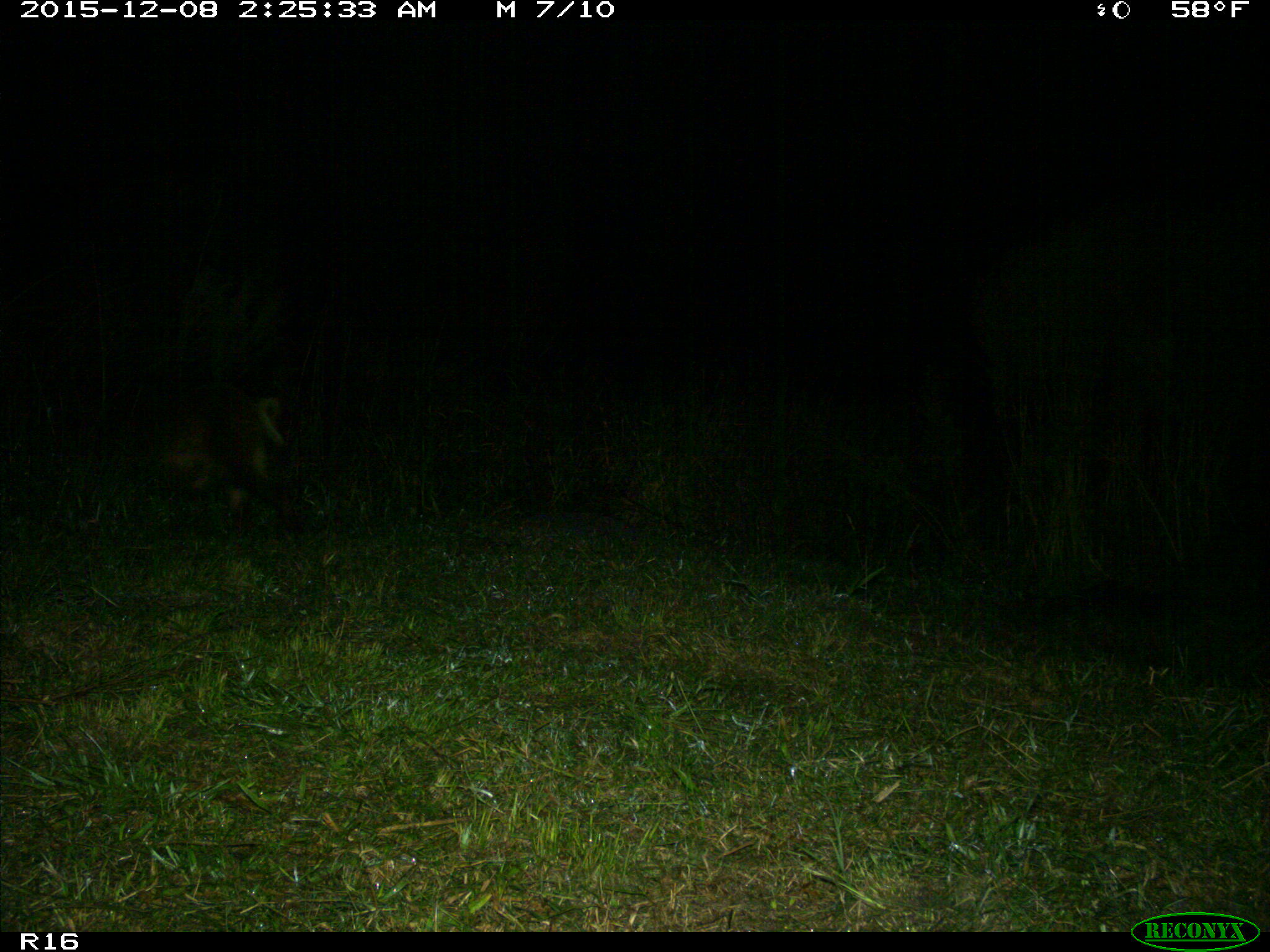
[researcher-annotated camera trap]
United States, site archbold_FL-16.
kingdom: Animalia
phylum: Chordata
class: Mammalia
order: Artiodactyla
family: Suidae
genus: Sus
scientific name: Sus scrofa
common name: wild boar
Sus scrofa (wild boar).